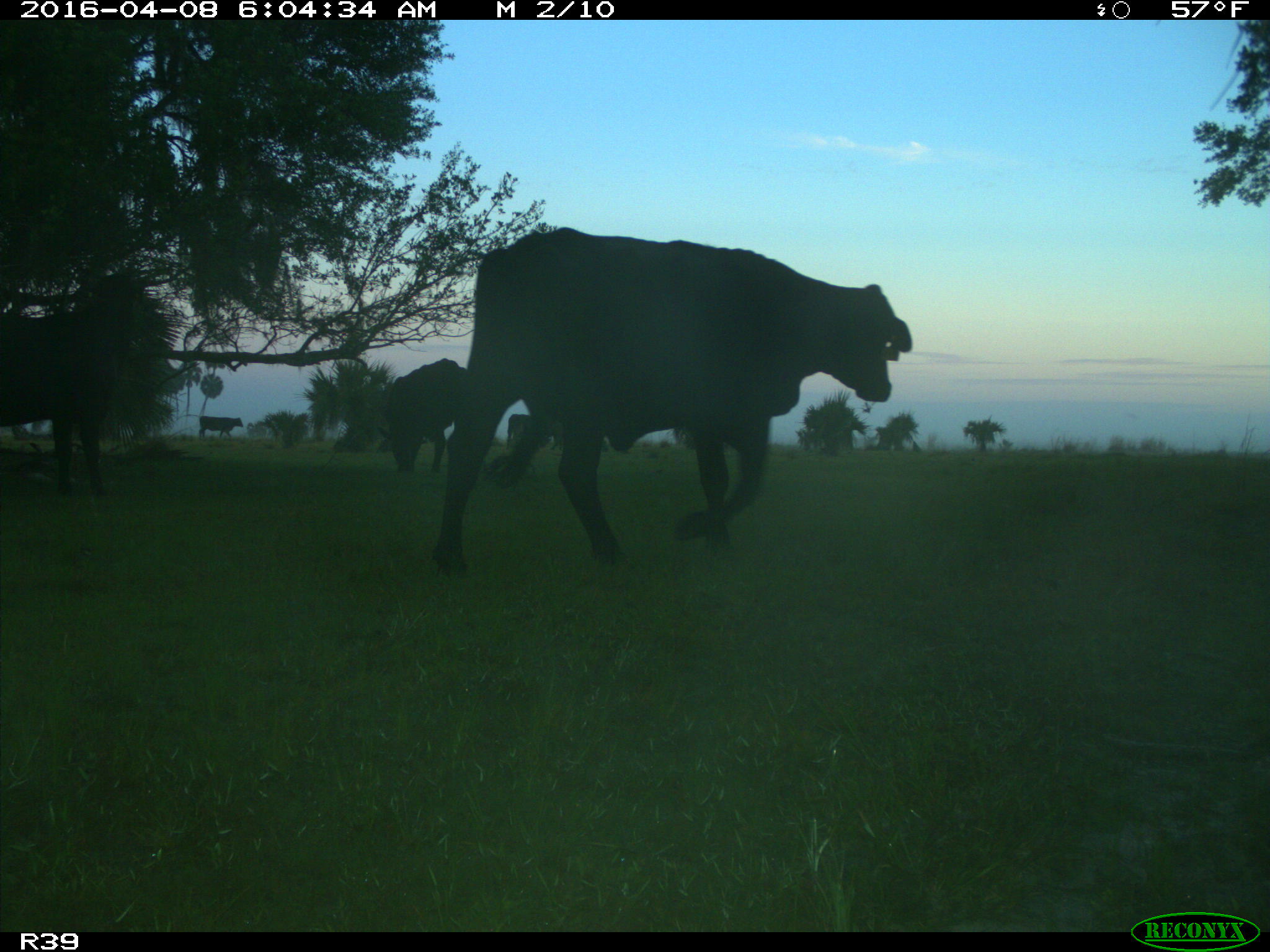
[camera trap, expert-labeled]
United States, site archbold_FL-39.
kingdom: Animalia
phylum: Chordata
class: Mammalia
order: Artiodactyla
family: Bovidae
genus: Bos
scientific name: Bos taurus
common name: domestic cow